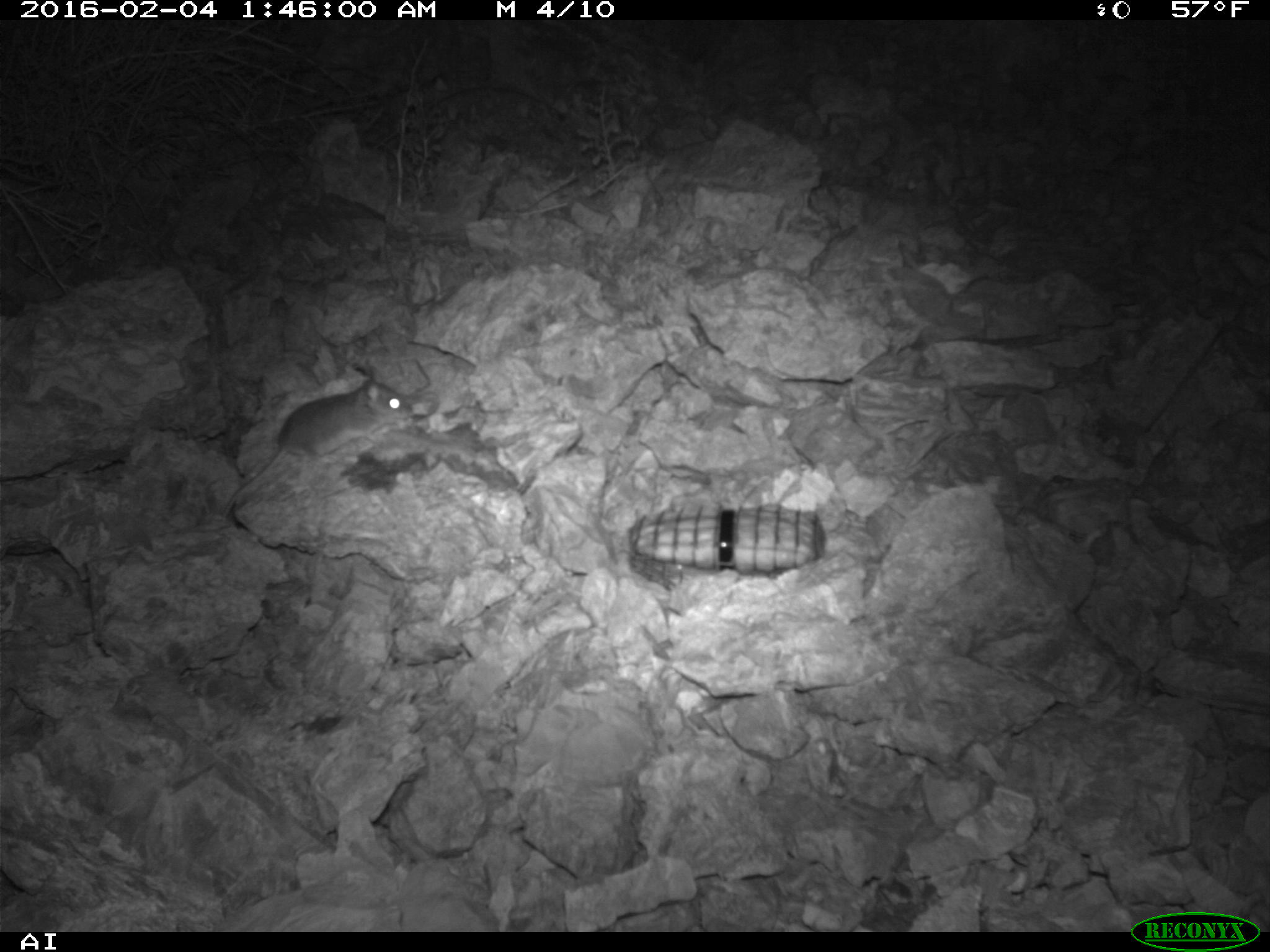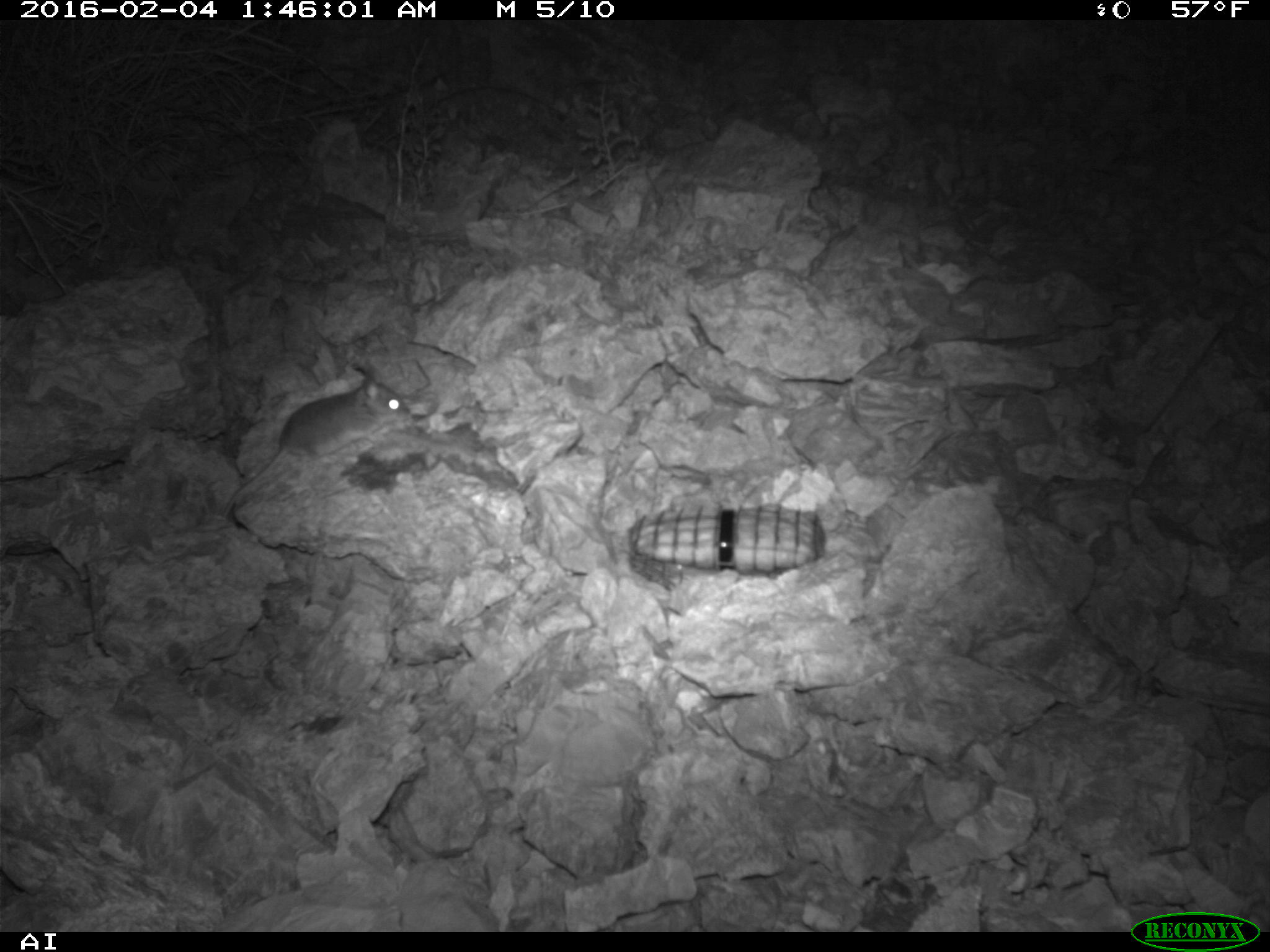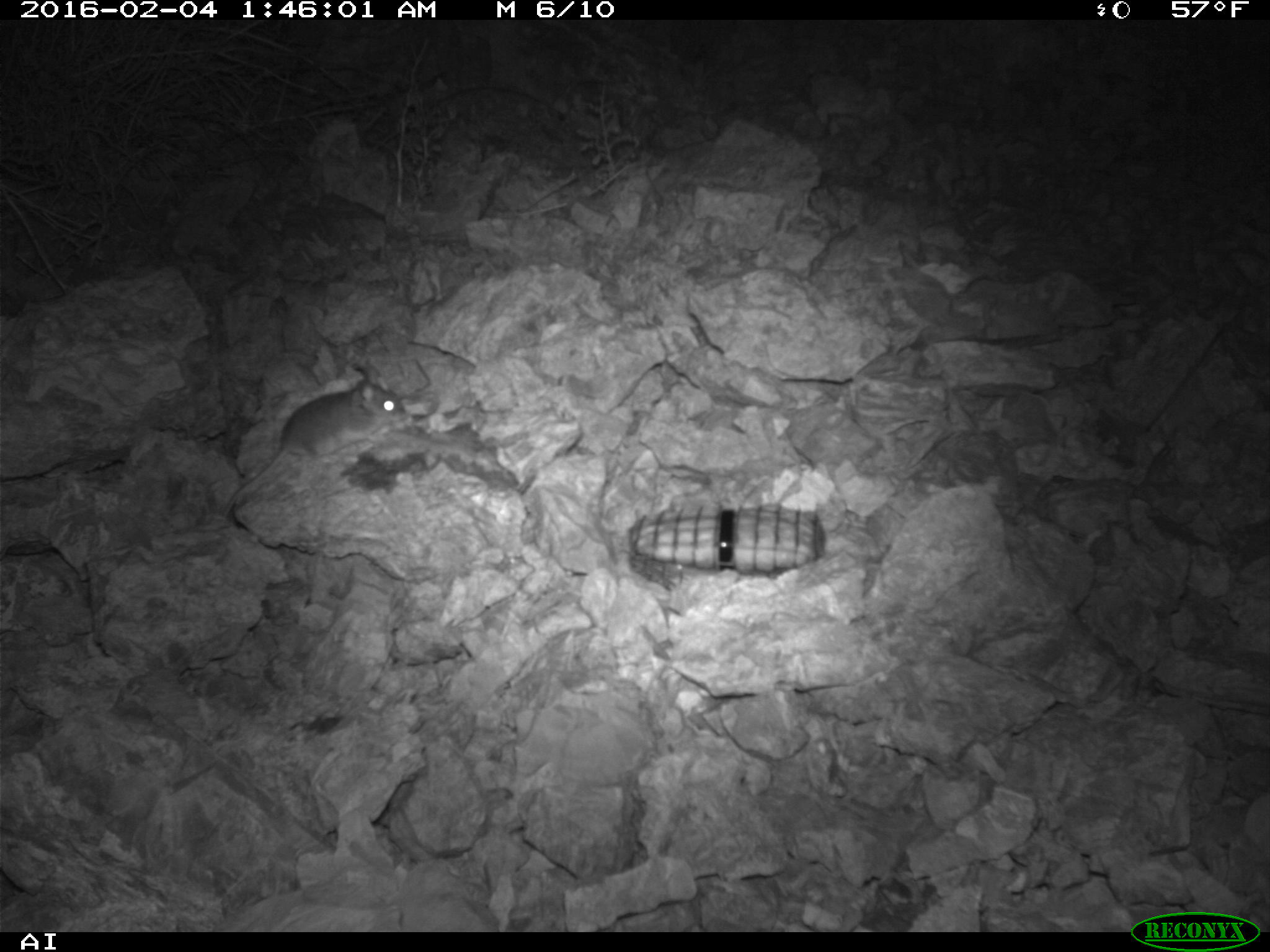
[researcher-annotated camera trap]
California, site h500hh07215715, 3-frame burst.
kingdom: Animalia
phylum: Chordata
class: Mammalia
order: Rodentia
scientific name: Rodentia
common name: rodent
Rodent (Rodentia).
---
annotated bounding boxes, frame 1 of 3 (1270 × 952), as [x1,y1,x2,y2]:
rodent: [220,366,412,518]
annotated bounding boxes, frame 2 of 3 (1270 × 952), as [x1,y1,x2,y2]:
rodent: [223,368,409,514]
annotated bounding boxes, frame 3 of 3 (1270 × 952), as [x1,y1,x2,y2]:
rodent: [222,380,405,517]